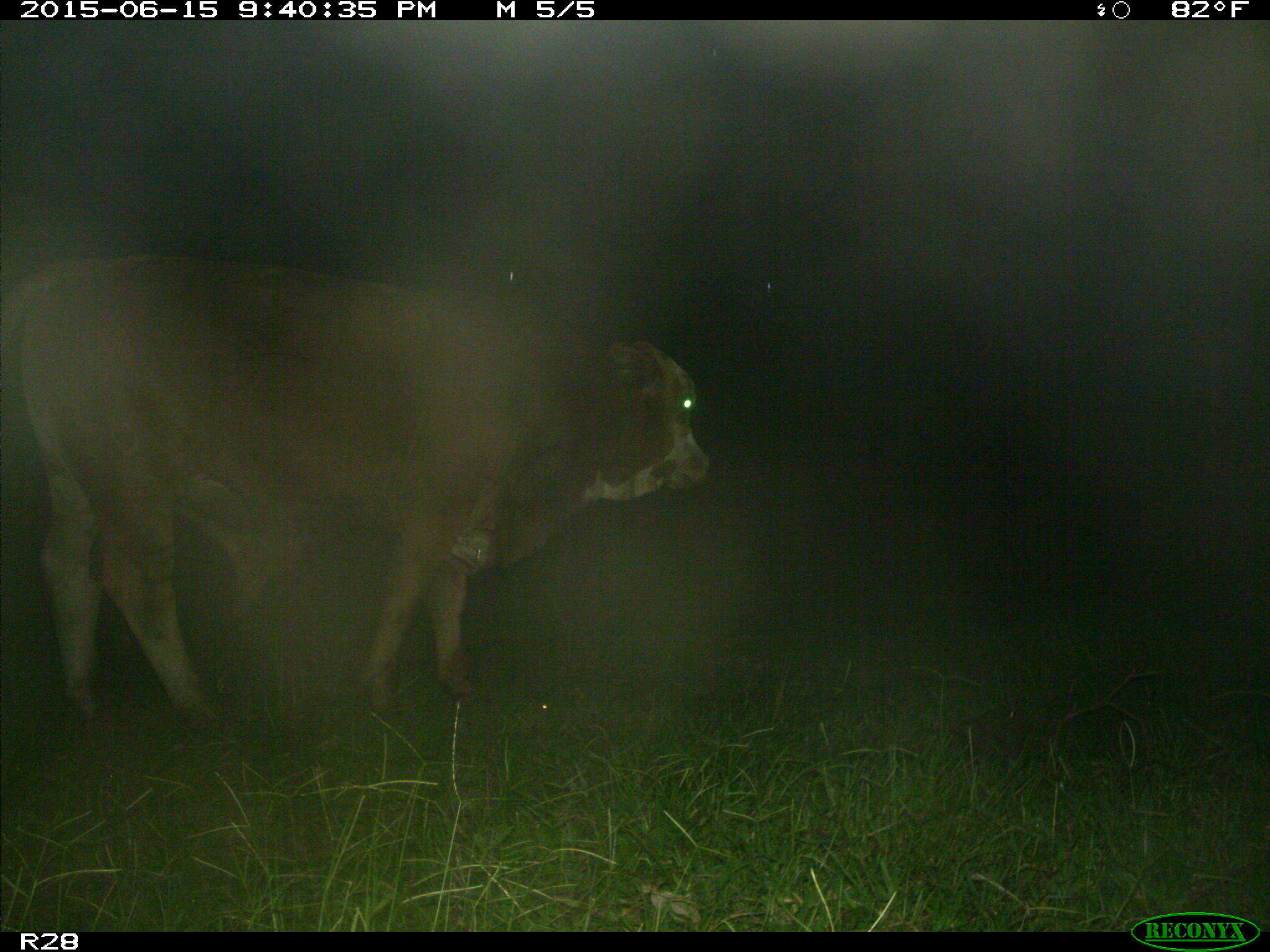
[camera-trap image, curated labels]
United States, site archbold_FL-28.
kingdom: Animalia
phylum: Chordata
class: Mammalia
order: Artiodactyla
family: Bovidae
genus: Bos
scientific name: Bos taurus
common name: domestic cow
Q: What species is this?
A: Bos taurus (domestic cow).